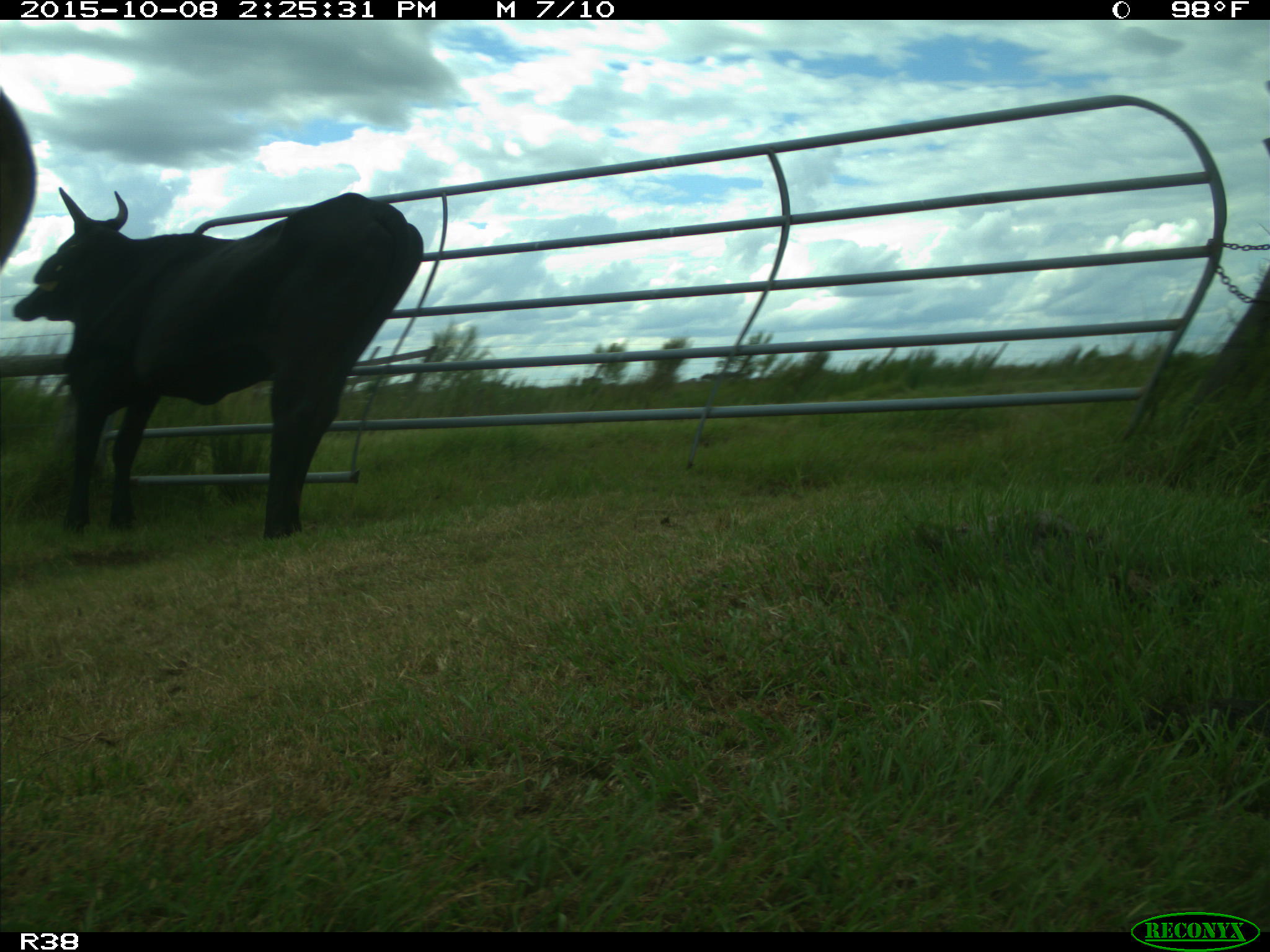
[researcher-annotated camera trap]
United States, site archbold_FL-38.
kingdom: Animalia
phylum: Chordata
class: Mammalia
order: Artiodactyla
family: Bovidae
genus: Bos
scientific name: Bos taurus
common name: domestic cow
Bos taurus (domestic cow).